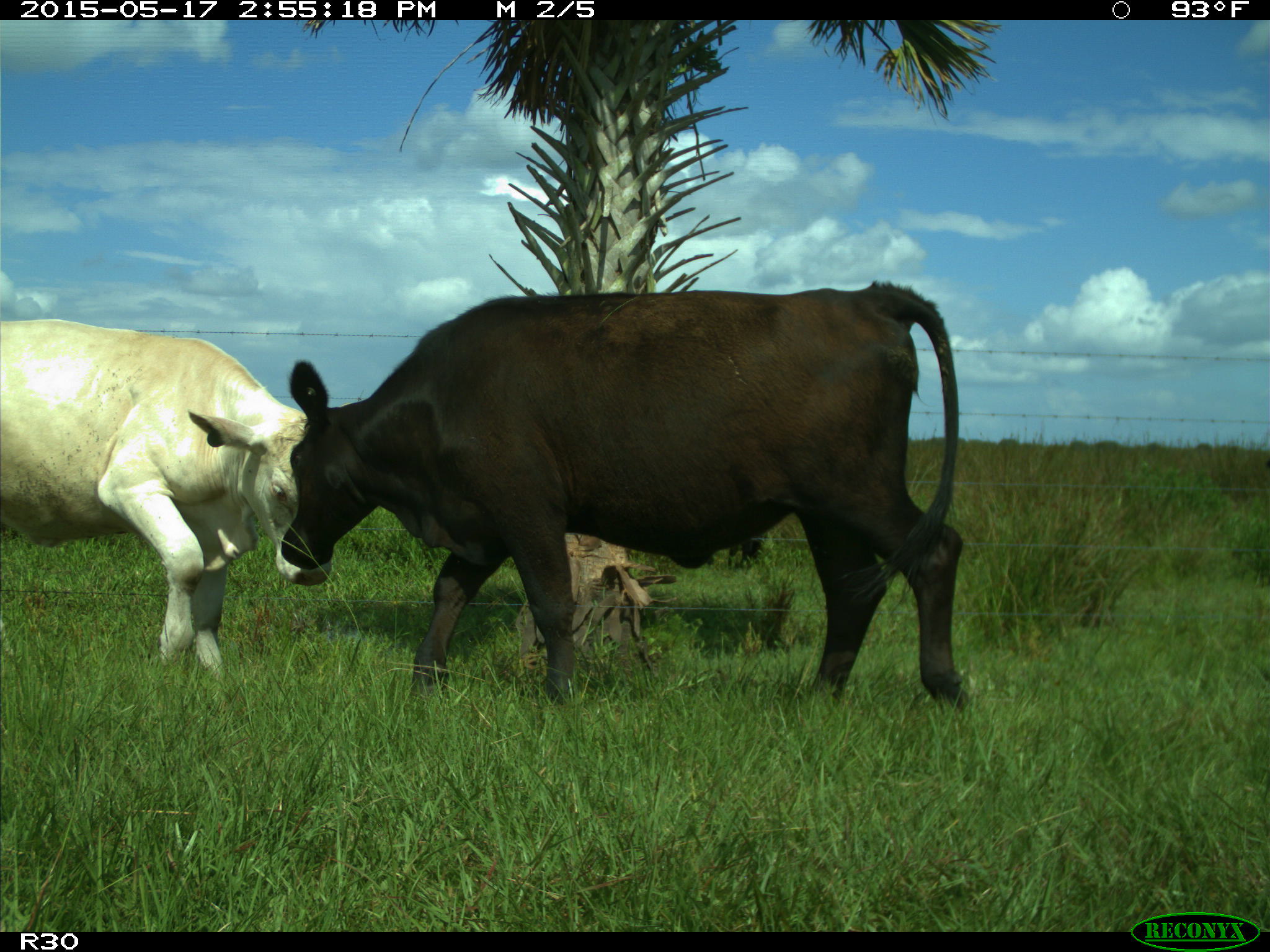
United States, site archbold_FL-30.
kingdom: Animalia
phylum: Chordata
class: Mammalia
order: Artiodactyla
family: Bovidae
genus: Bos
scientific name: Bos taurus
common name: domestic cow